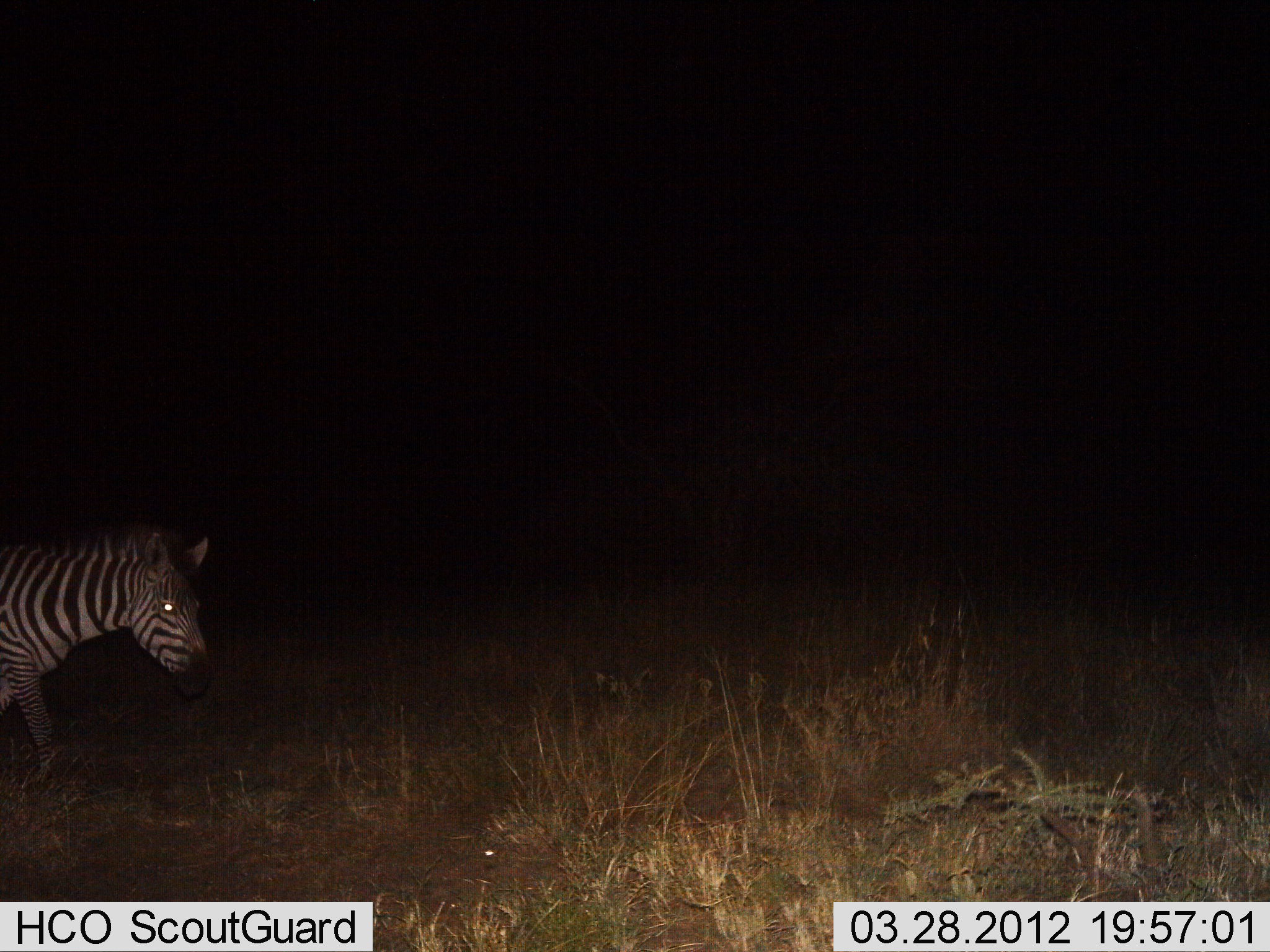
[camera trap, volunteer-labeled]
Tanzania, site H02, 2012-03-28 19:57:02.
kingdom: Animalia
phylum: Chordata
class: Mammalia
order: Perissodactyla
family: Equidae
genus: Equus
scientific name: Equus quagga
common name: plains zebra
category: zebra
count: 1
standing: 29%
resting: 3%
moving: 74%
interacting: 0%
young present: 0%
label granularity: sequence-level